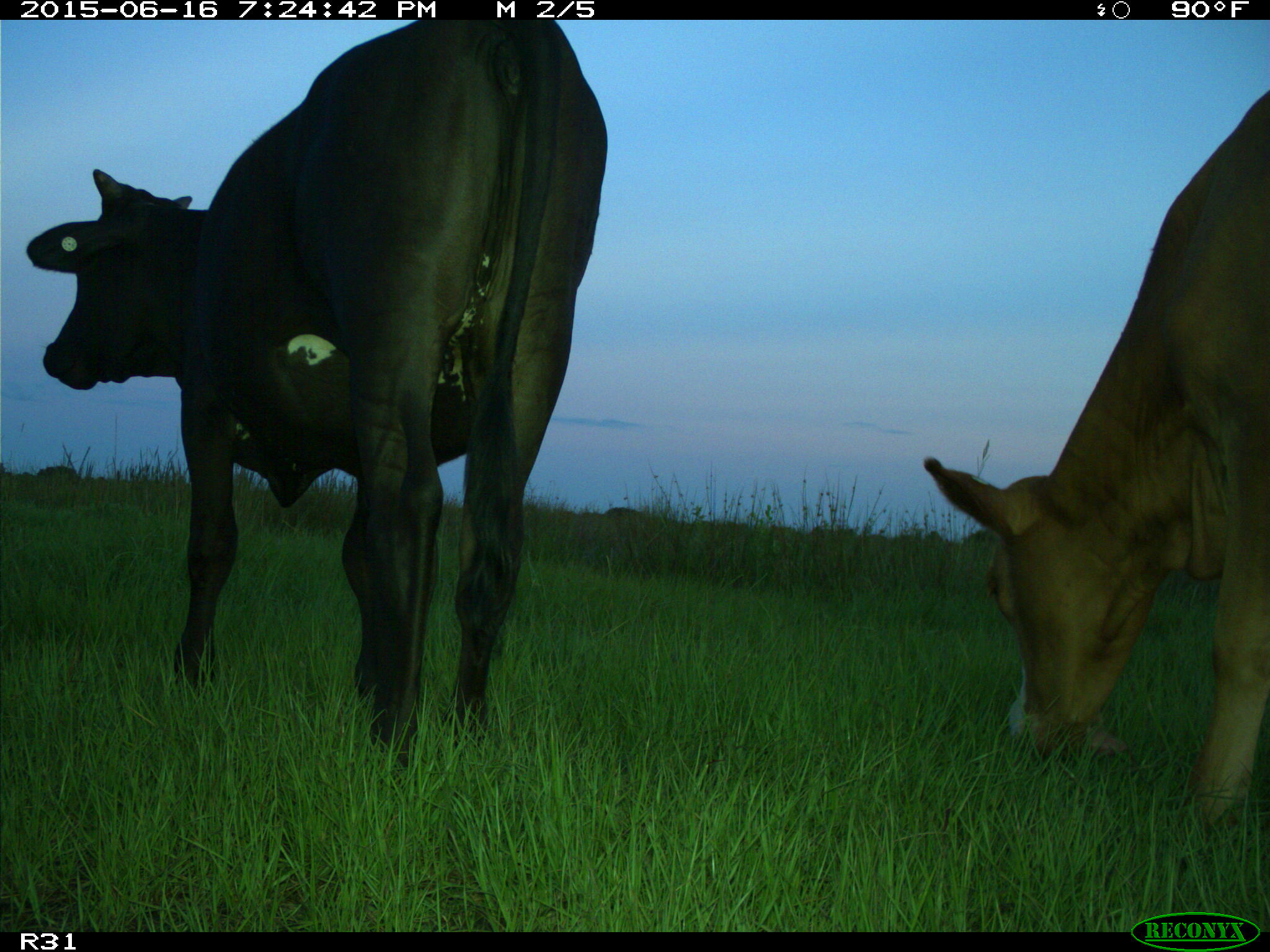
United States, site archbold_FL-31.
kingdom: Animalia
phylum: Chordata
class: Mammalia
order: Artiodactyla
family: Bovidae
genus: Bos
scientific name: Bos taurus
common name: domestic cow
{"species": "Bos taurus (domestic cow)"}